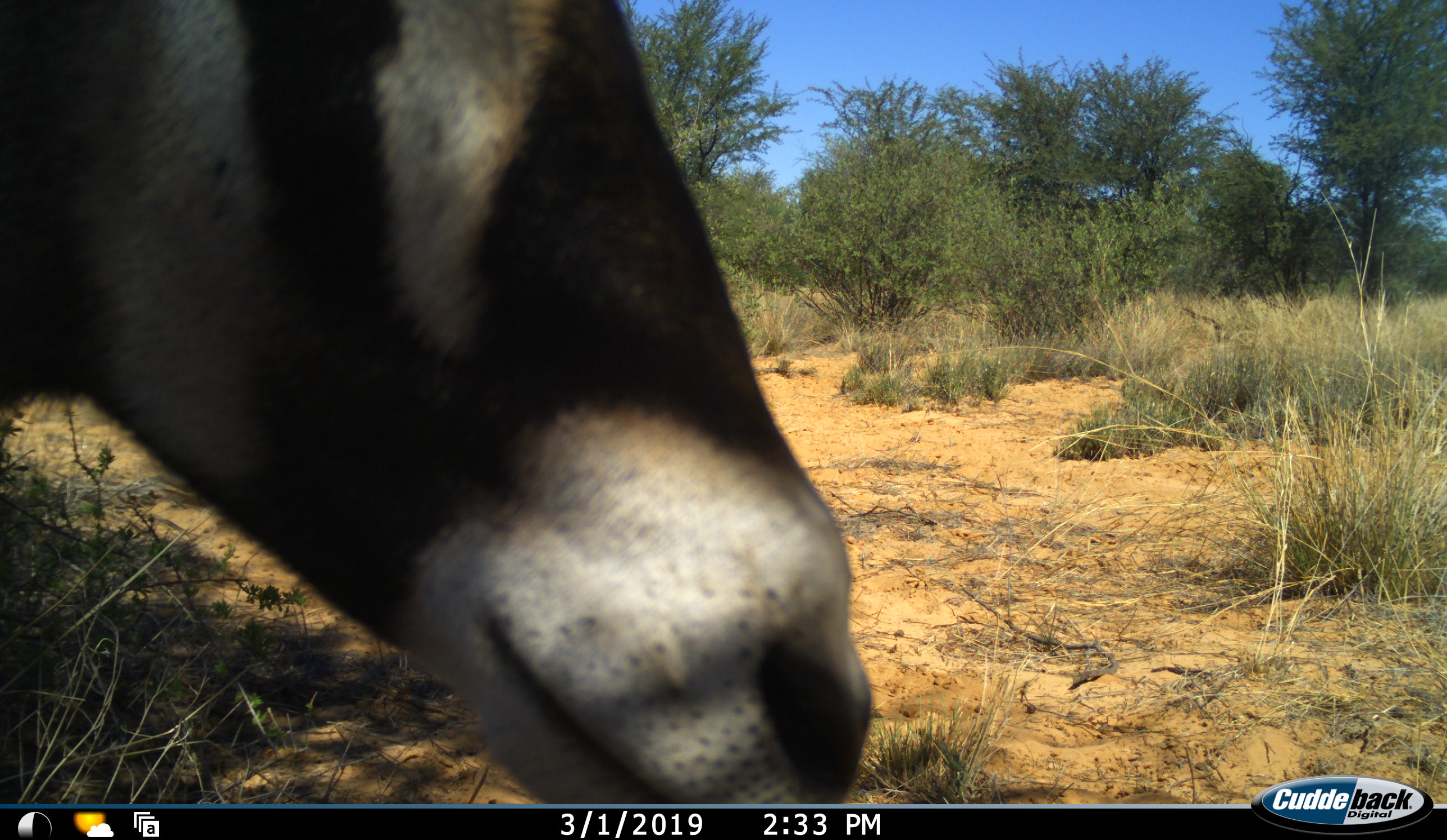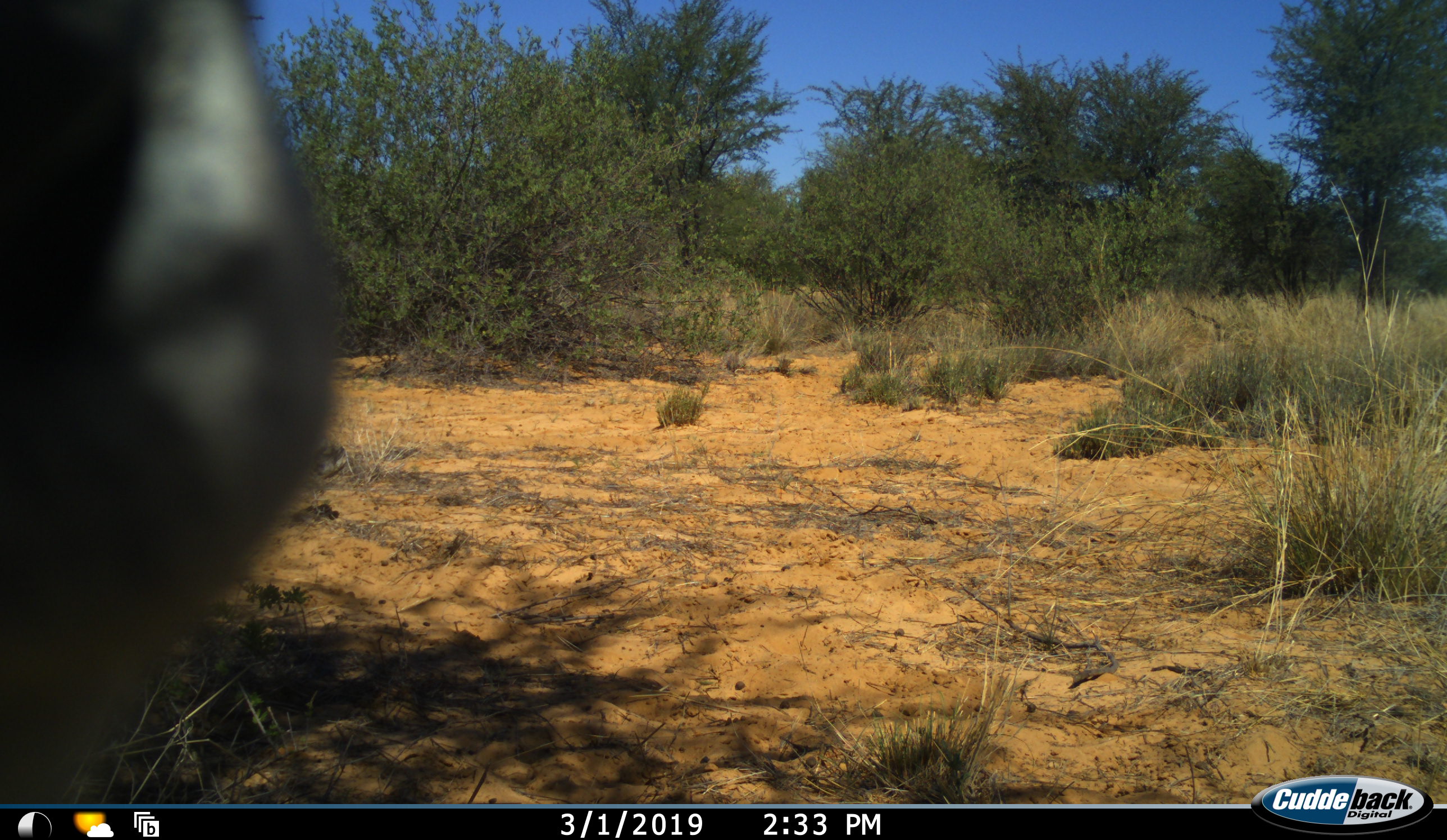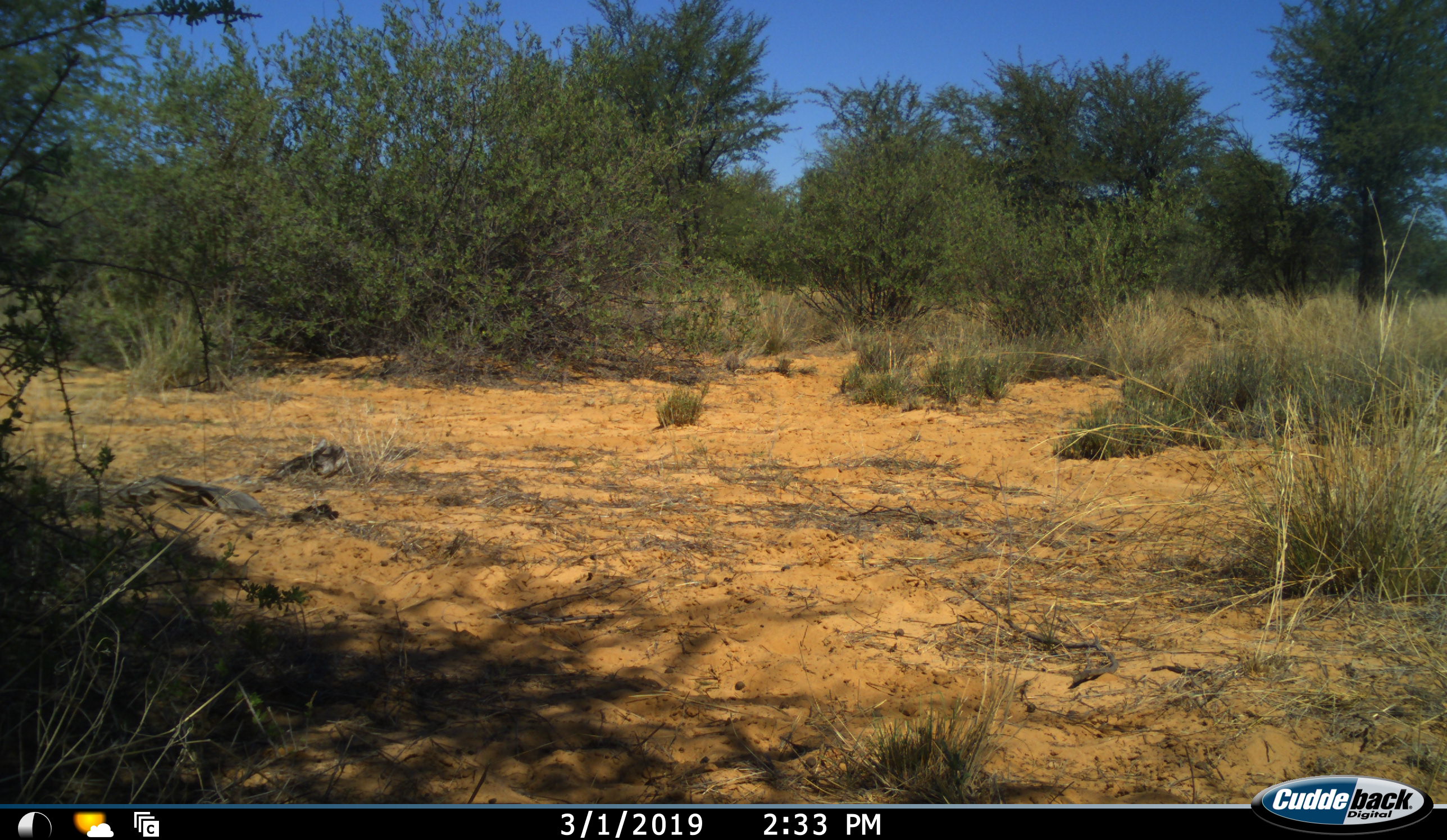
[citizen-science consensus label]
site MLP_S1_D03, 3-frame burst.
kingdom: Animalia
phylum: Chordata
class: Mammalia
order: Artiodactyla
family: Bovidae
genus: Oryx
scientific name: Oryx gazella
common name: gemsbok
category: oryx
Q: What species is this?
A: Oryx (gemsbok) (Oryx gazella).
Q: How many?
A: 1.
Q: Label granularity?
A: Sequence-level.